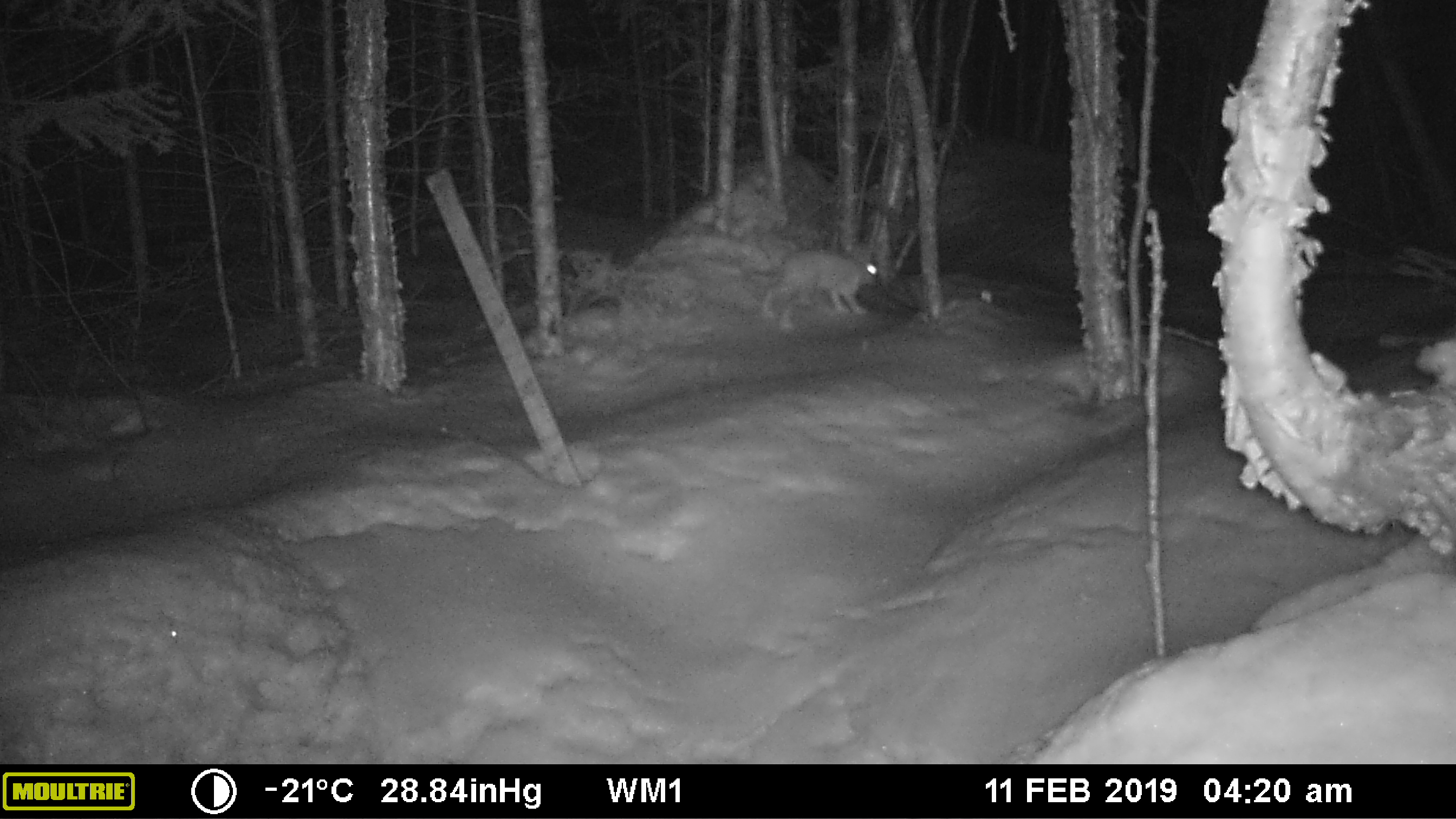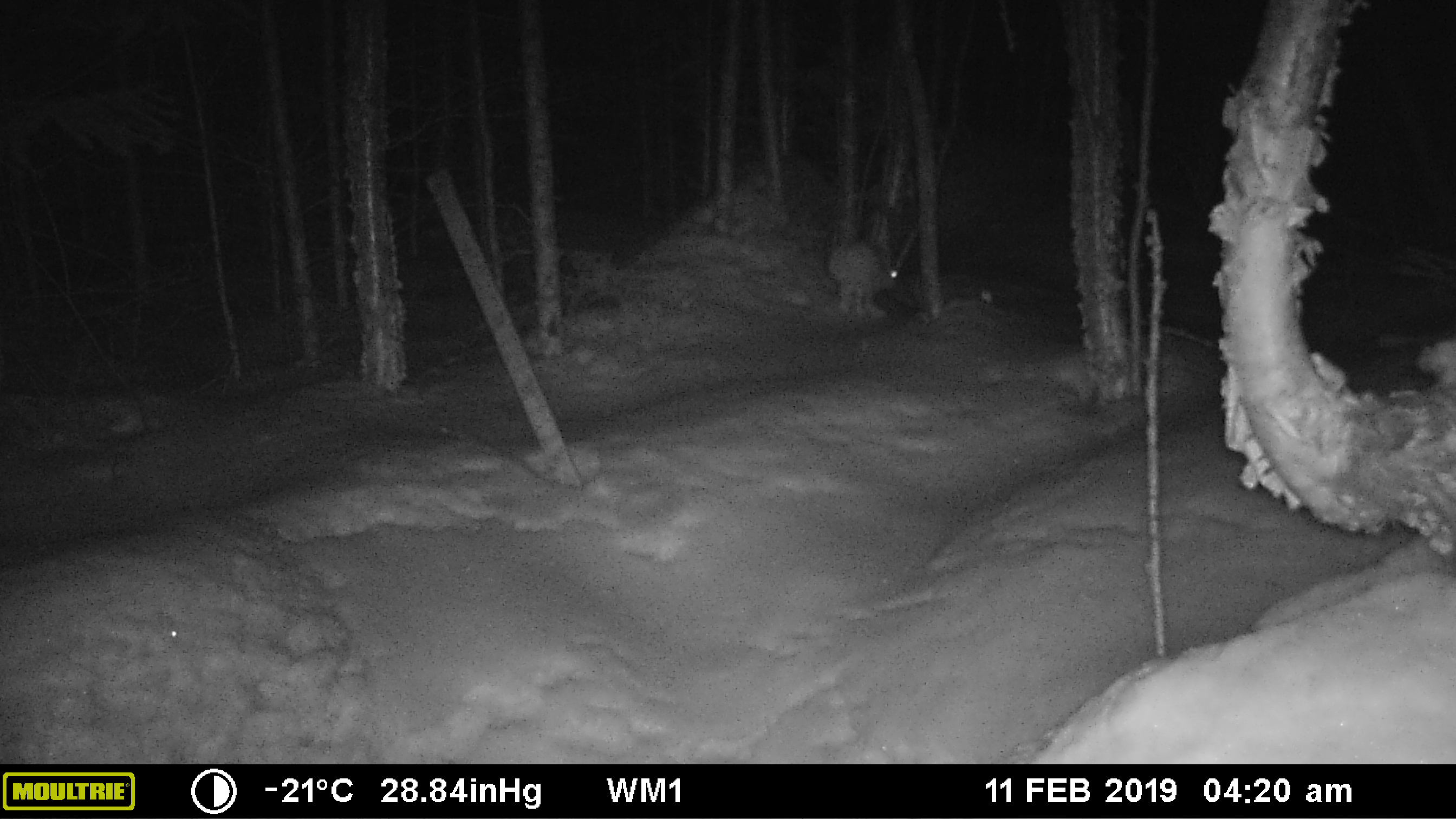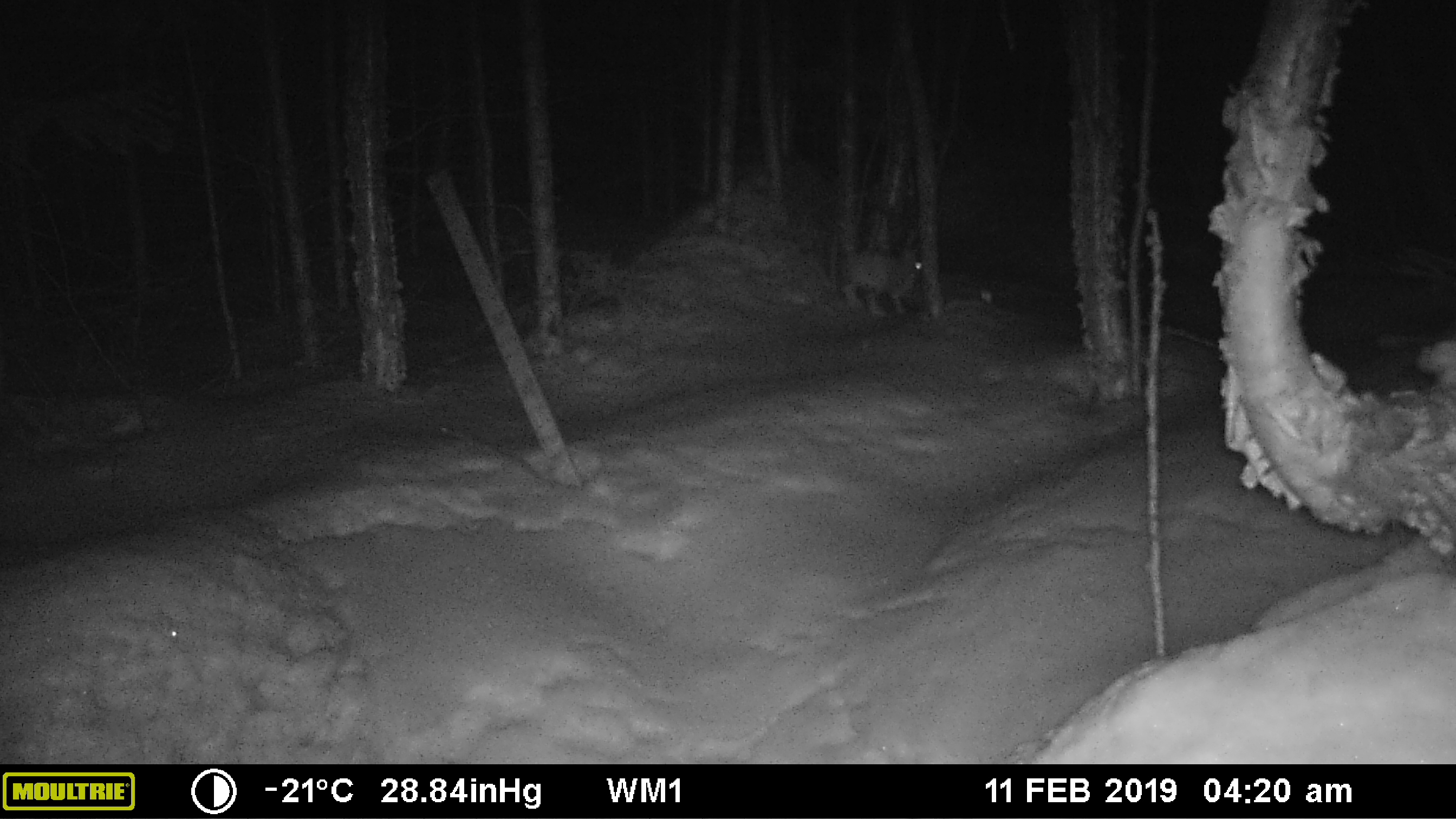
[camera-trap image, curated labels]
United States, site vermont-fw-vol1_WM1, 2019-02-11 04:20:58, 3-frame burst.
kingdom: Animalia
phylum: Chordata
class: Mammalia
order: Lagomorpha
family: Leporidae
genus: Lepus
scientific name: Lepus americanus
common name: snowshoe hare